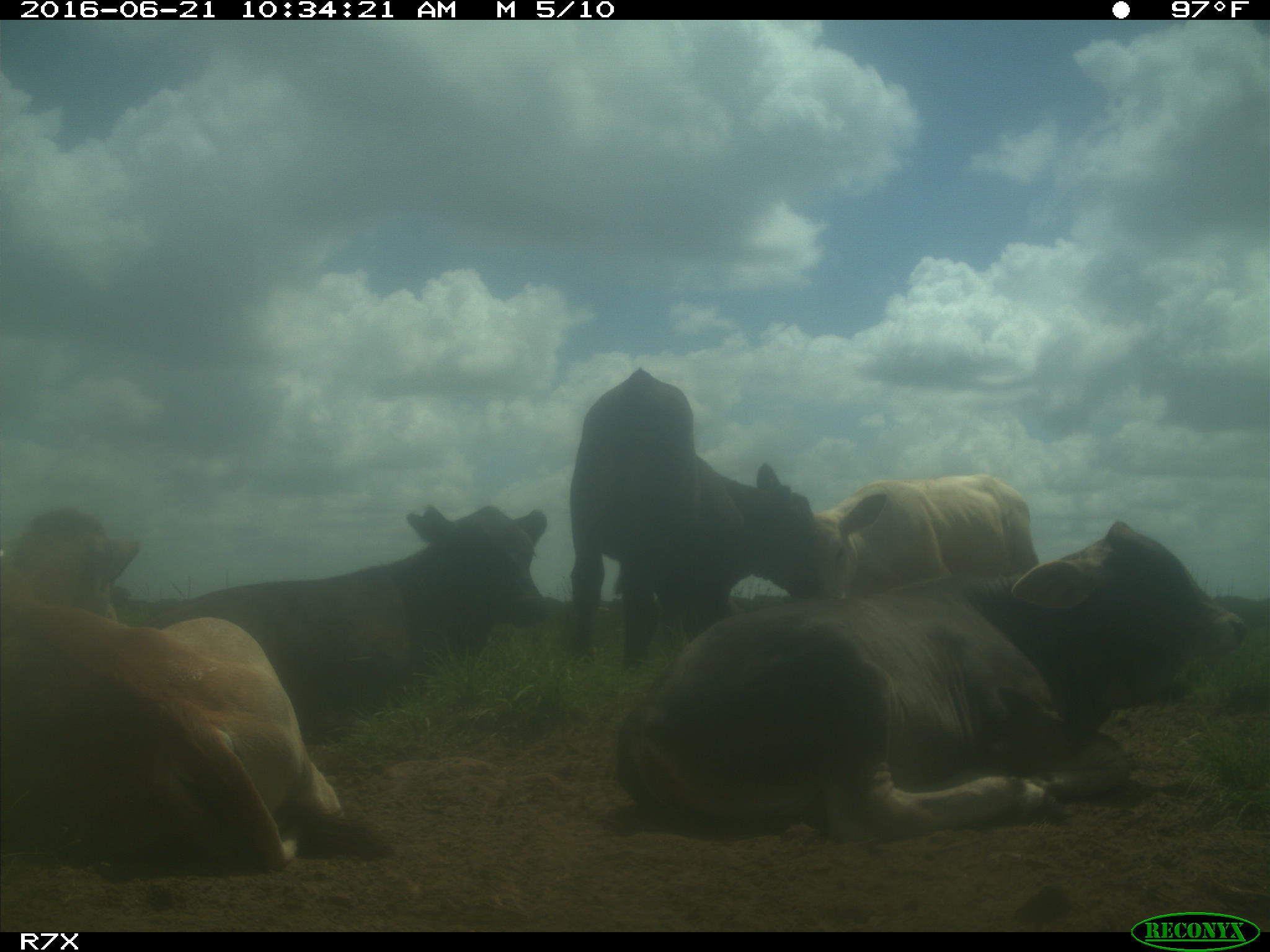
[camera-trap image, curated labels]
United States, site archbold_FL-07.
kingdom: Animalia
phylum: Chordata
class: Mammalia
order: Artiodactyla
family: Bovidae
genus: Bos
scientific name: Bos taurus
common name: domestic cow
Bos taurus (domestic cow).